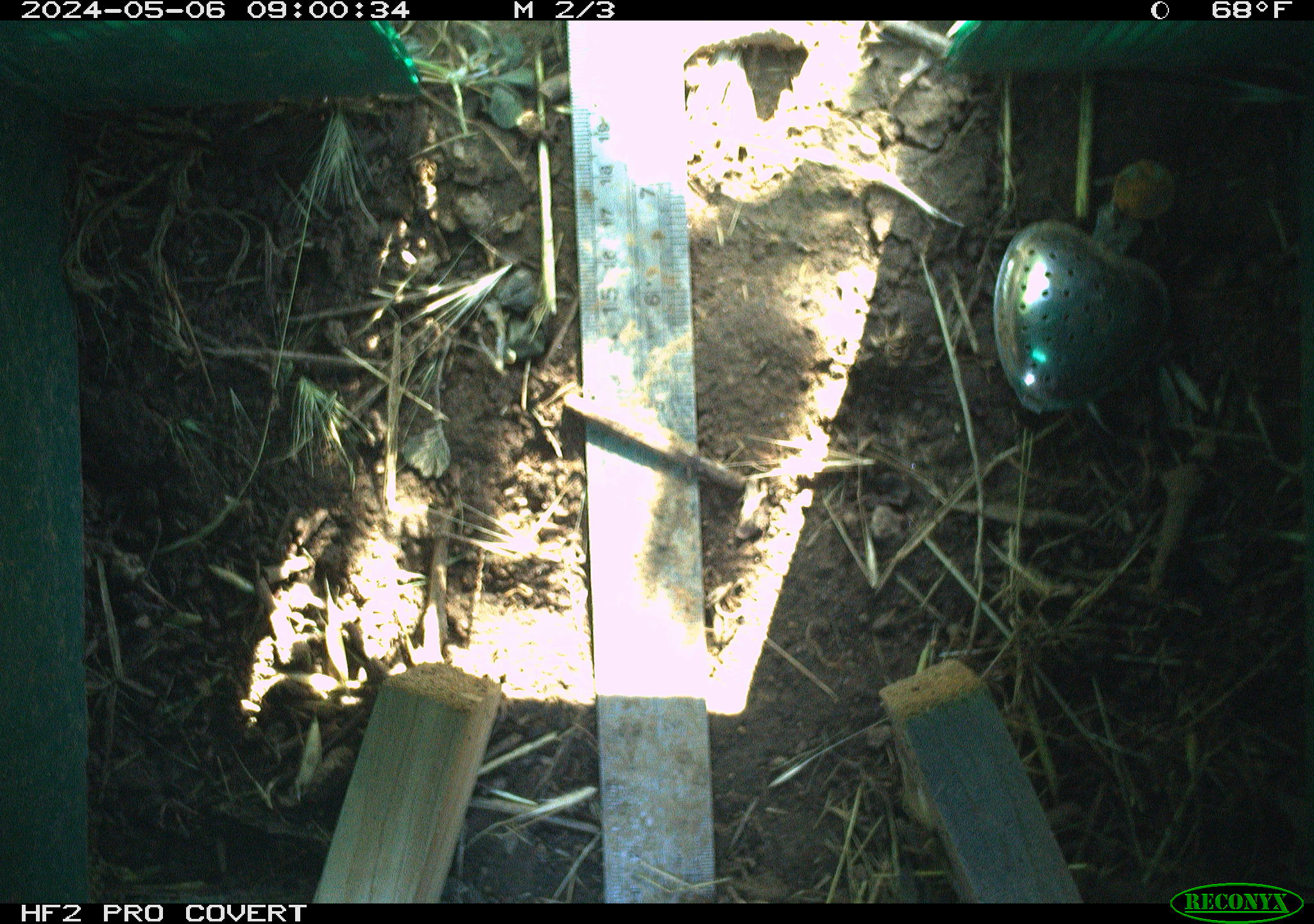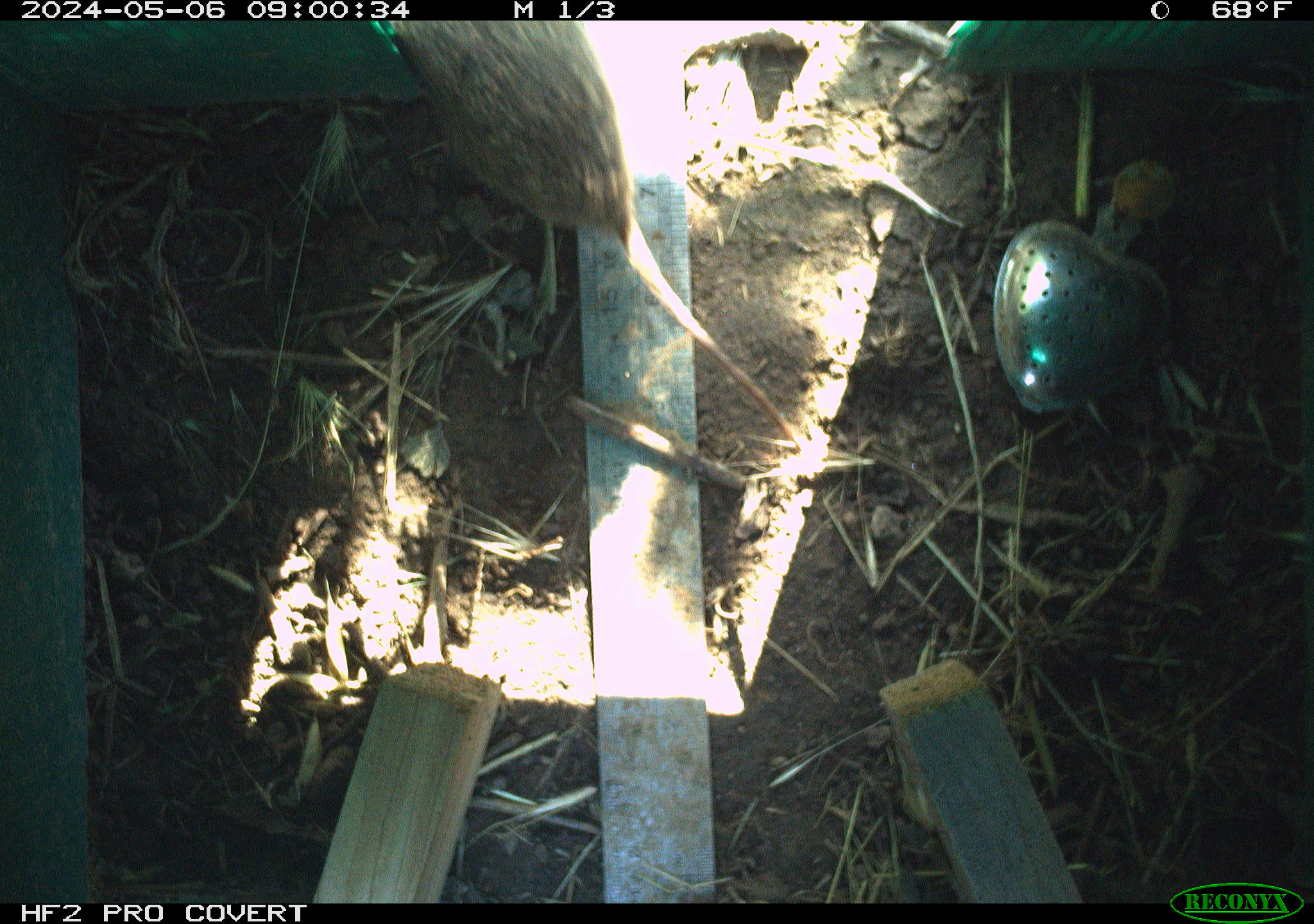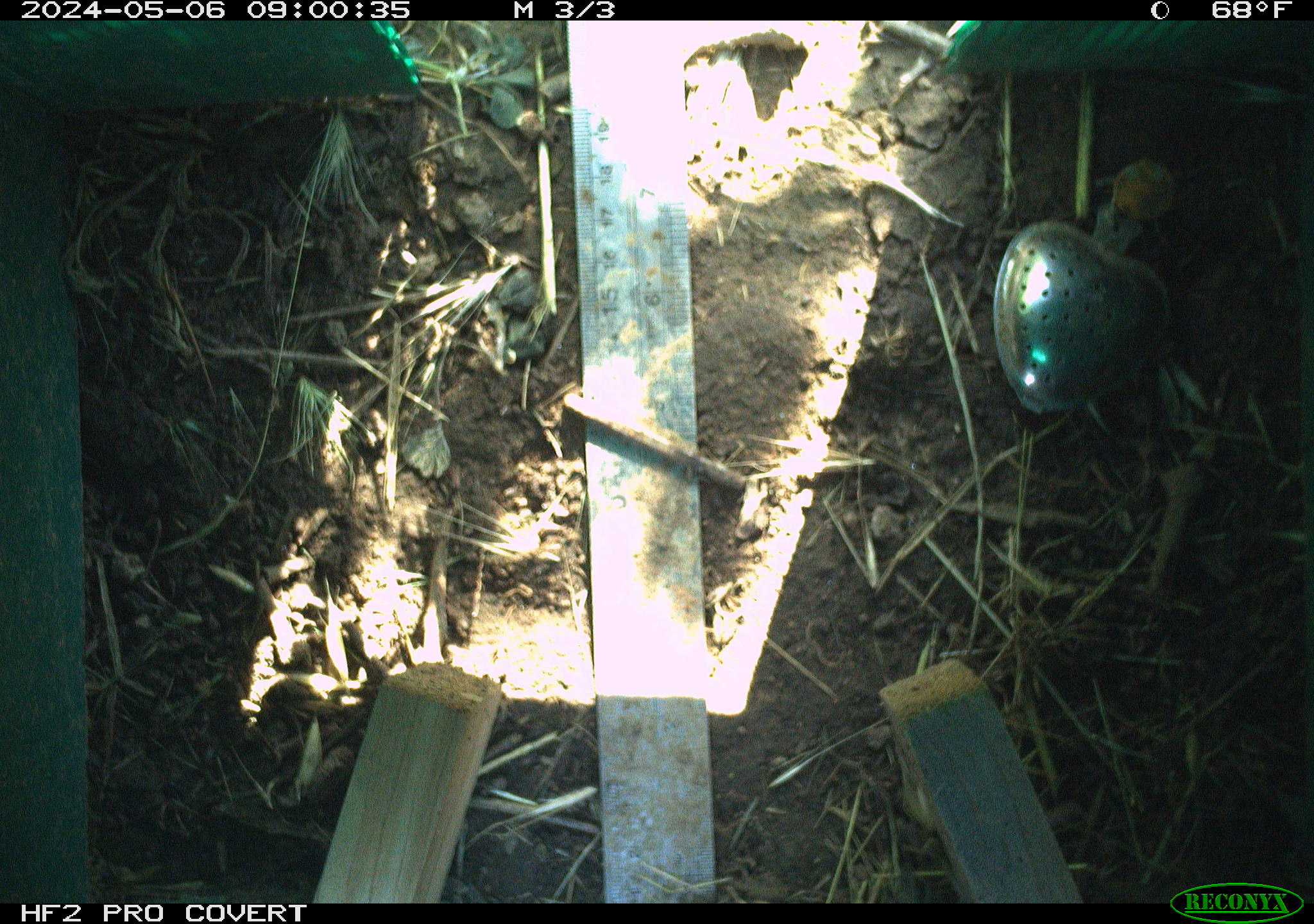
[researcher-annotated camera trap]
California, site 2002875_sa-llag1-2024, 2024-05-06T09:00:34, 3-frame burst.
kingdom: Animalia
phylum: Chordata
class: Mammalia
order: Rodentia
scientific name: Rodentia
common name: rodent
Rodent (Rodentia).